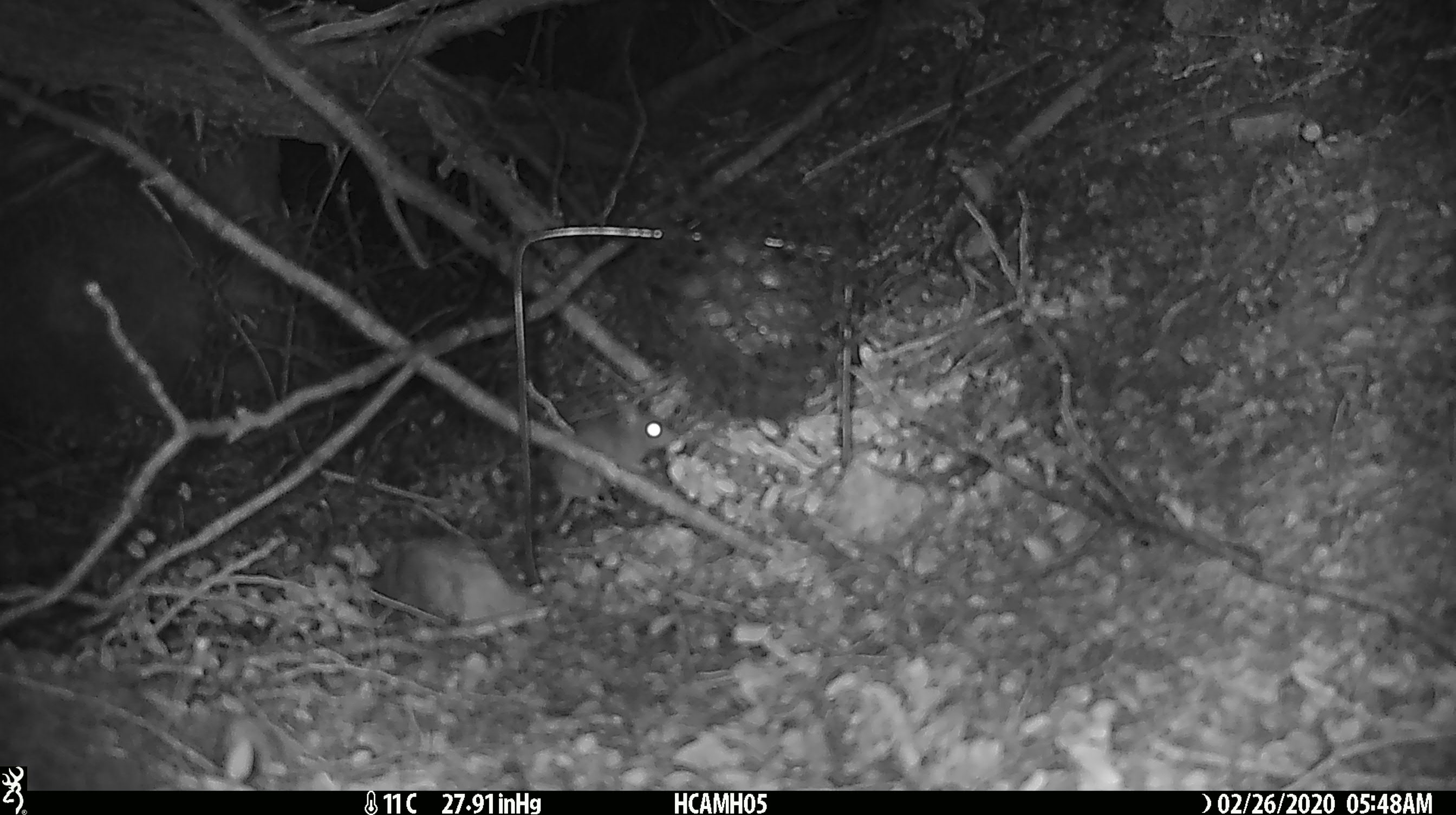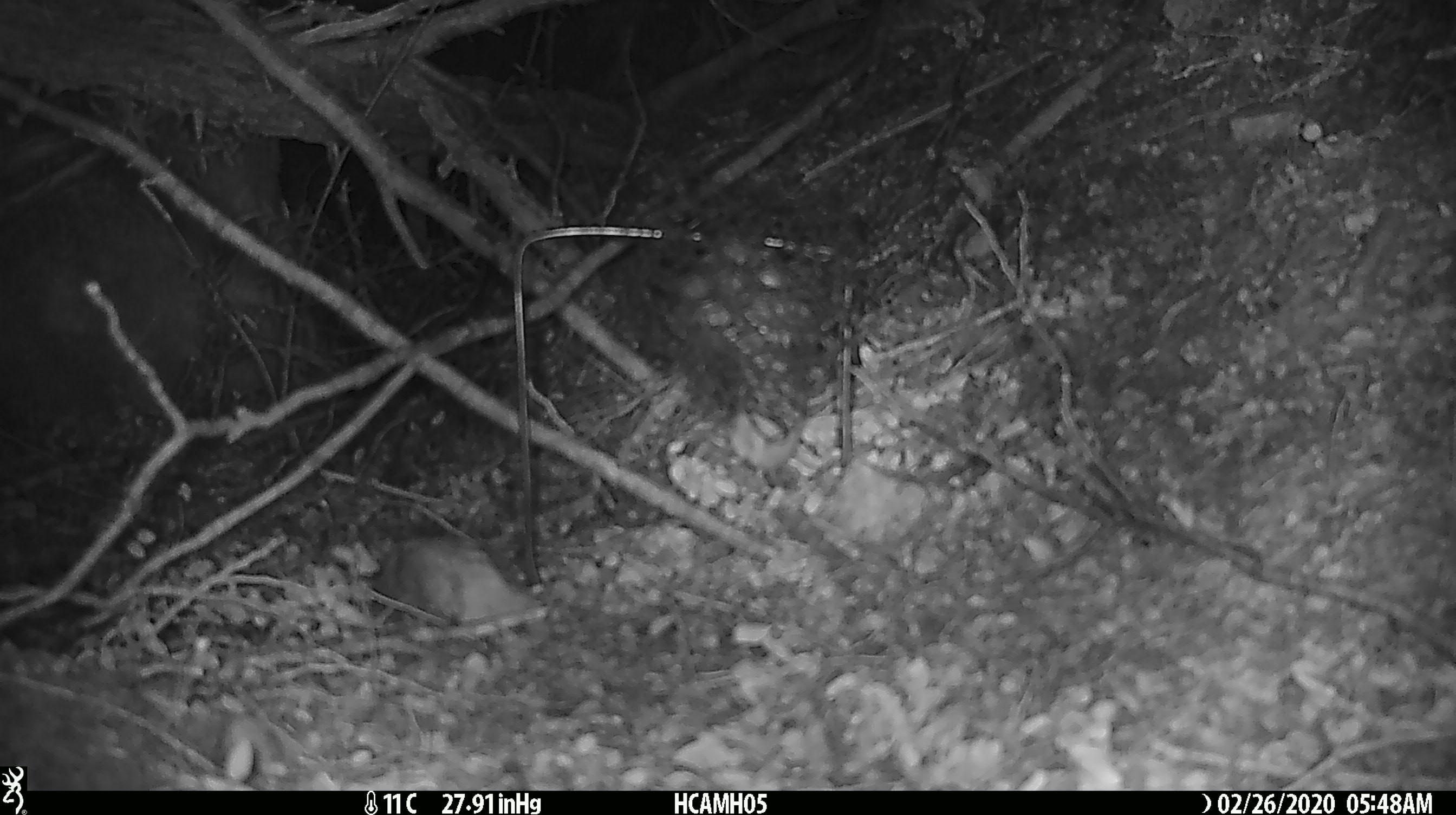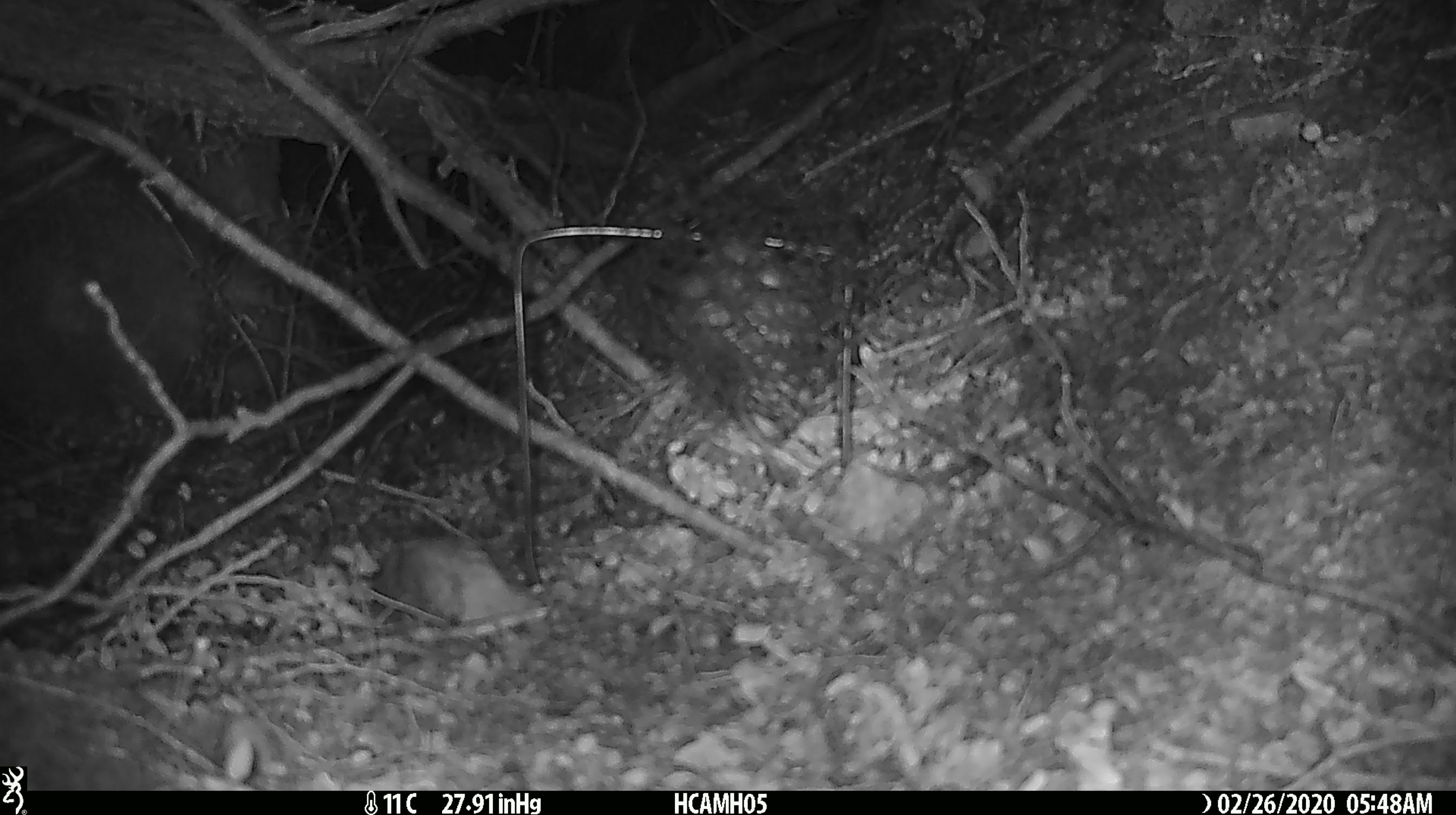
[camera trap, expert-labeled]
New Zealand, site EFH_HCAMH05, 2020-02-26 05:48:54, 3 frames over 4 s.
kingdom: Animalia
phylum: Chordata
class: Mammalia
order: Rodentia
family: Muridae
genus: Mus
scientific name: Mus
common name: mouse